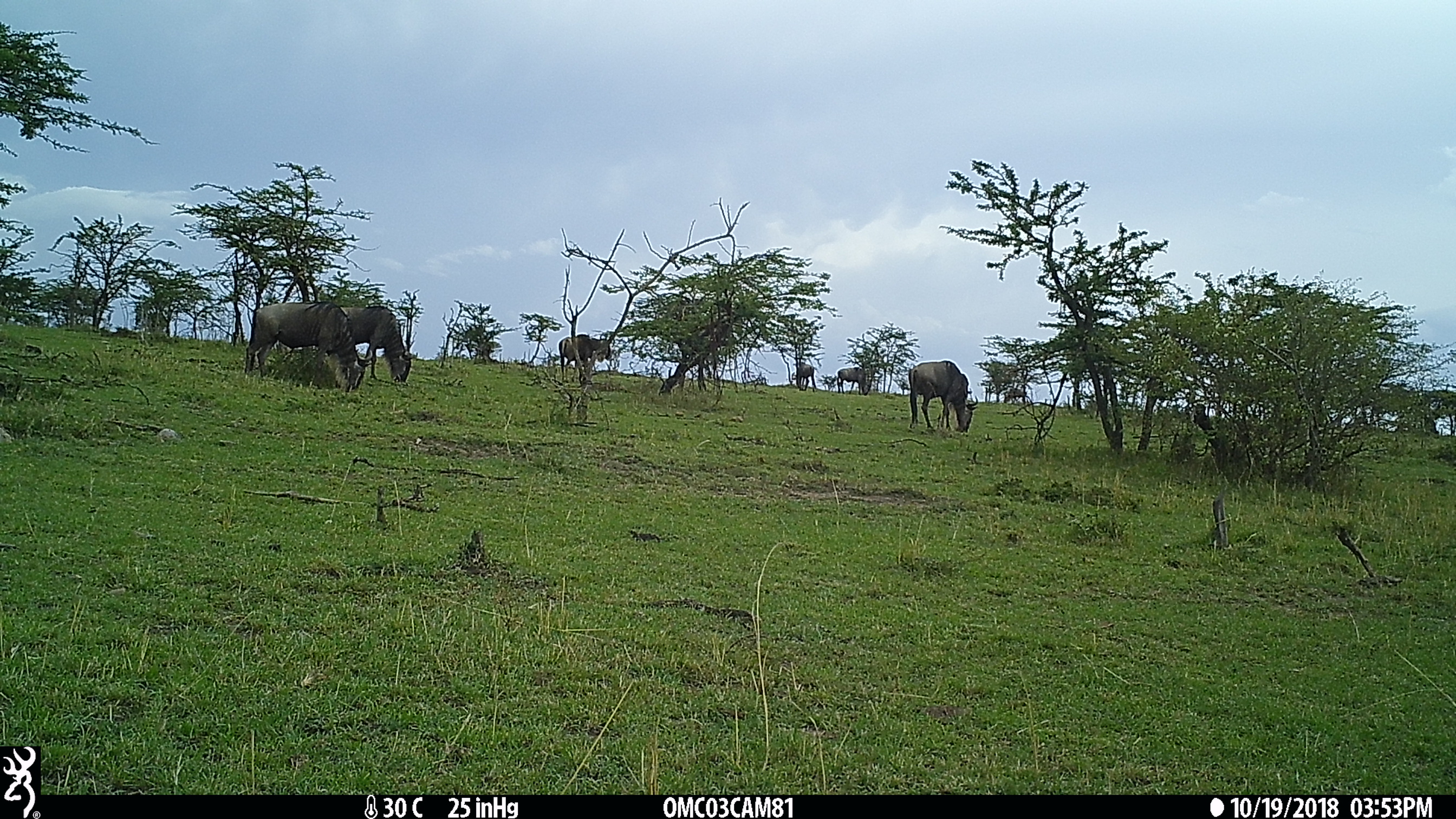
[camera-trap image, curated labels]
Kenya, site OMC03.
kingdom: Animalia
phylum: Chordata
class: Mammalia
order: Artiodactyla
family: Bovidae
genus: Connochaetes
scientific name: Connochaetes taurinus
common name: blue wildebeest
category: wildebeest